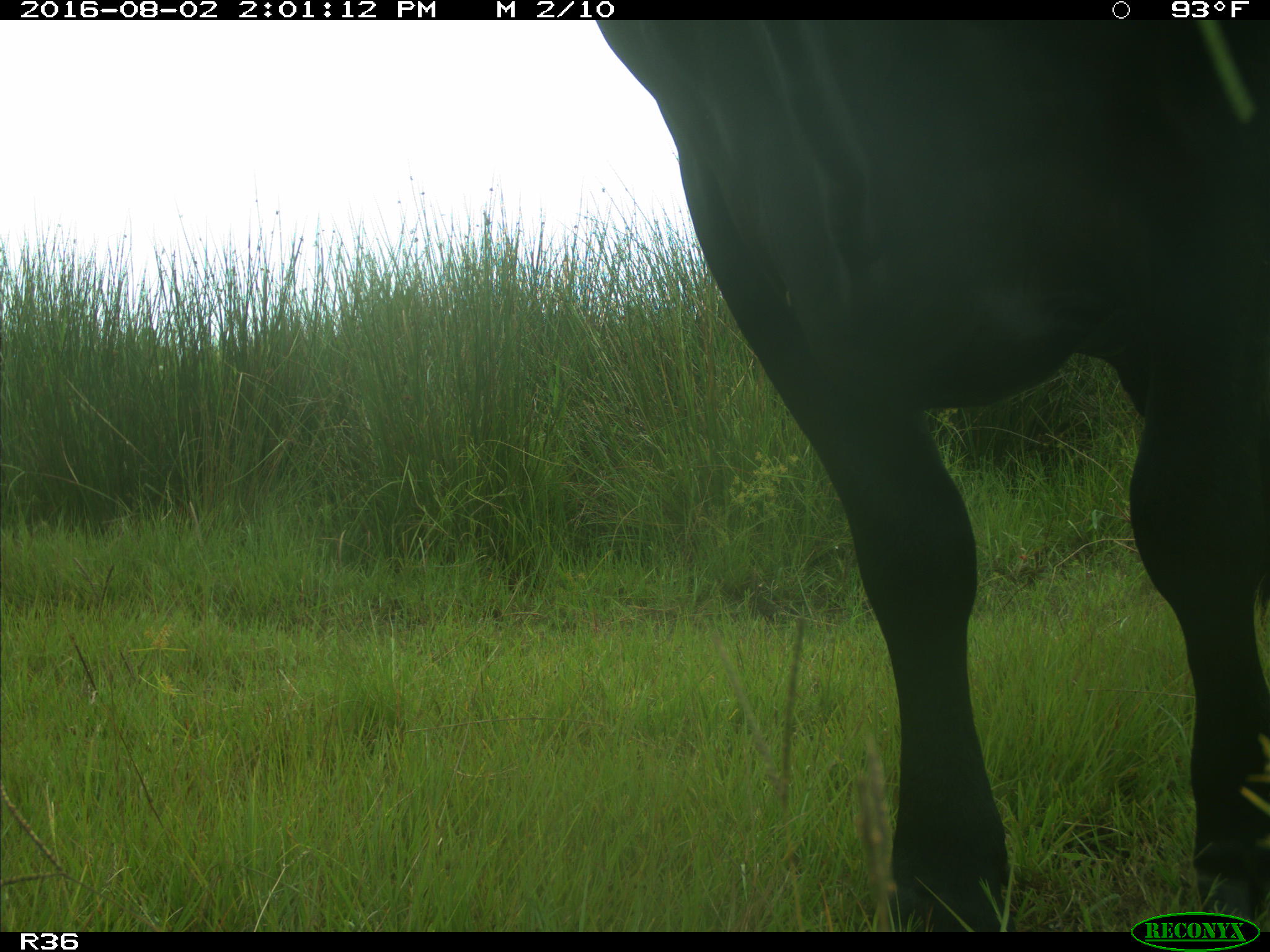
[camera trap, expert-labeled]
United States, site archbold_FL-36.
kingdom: Animalia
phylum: Chordata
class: Mammalia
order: Artiodactyla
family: Bovidae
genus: Bos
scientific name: Bos taurus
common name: domestic cow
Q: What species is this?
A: Bos taurus (domestic cow).